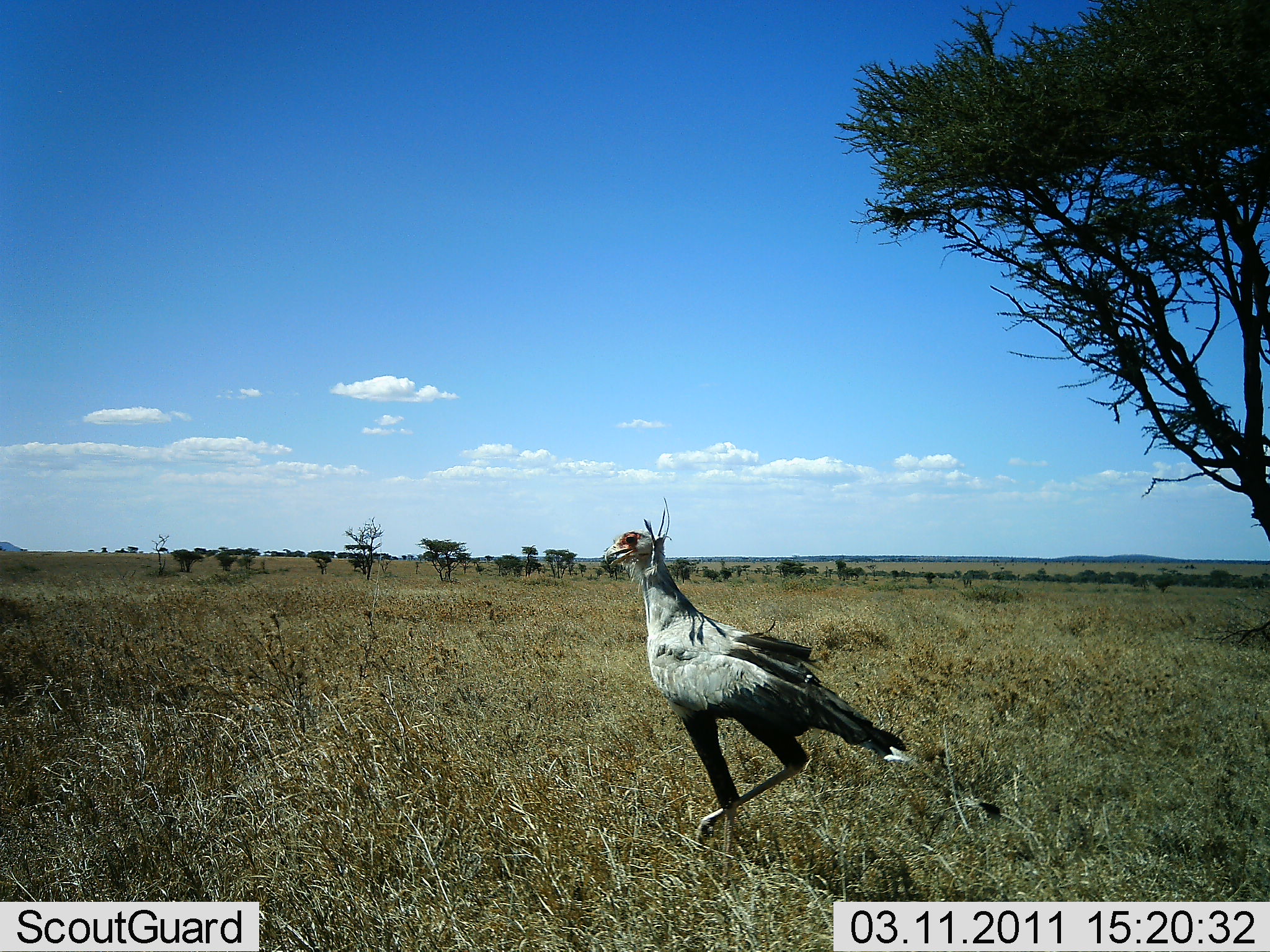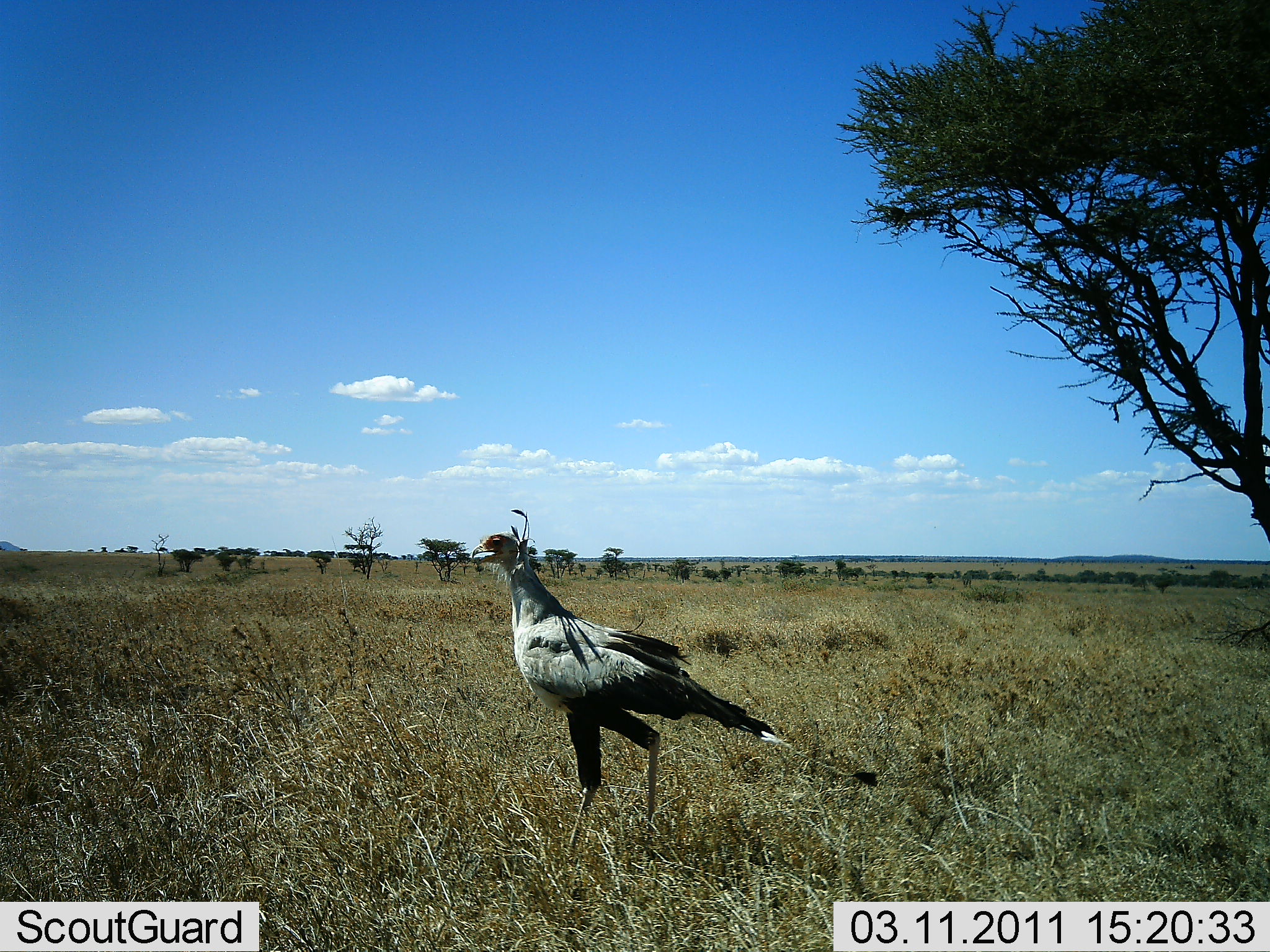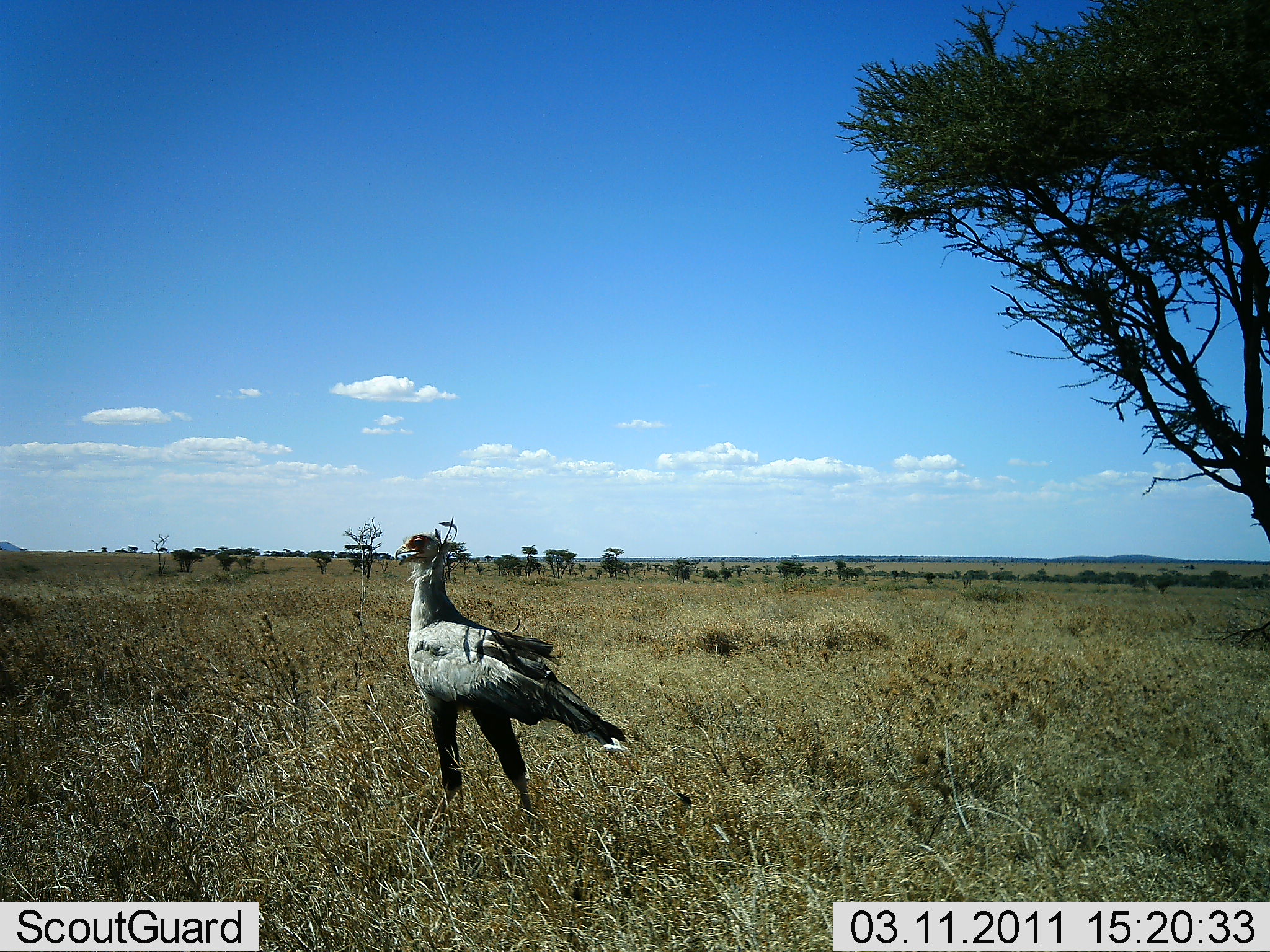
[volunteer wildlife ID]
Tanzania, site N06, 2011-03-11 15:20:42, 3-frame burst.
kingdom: Animalia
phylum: Chordata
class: Aves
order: Accipitriformes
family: Sagittariidae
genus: Sagittarius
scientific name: Sagittarius serpentarius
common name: secretary bird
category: secretarybird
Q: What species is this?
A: Secretarybird (secretary bird) (Sagittarius serpentarius).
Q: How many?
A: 1.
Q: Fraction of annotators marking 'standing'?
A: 0%.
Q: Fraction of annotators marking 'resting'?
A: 0%.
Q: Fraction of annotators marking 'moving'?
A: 100%.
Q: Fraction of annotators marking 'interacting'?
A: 0%.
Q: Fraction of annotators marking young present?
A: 0%.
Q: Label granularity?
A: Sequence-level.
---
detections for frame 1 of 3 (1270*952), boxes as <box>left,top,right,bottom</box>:
animal: <box>600,497,1004,859</box>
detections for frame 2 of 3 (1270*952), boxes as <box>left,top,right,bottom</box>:
animal: <box>467,507,881,869</box>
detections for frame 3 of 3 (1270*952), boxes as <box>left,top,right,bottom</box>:
animal: <box>389,514,735,865</box>